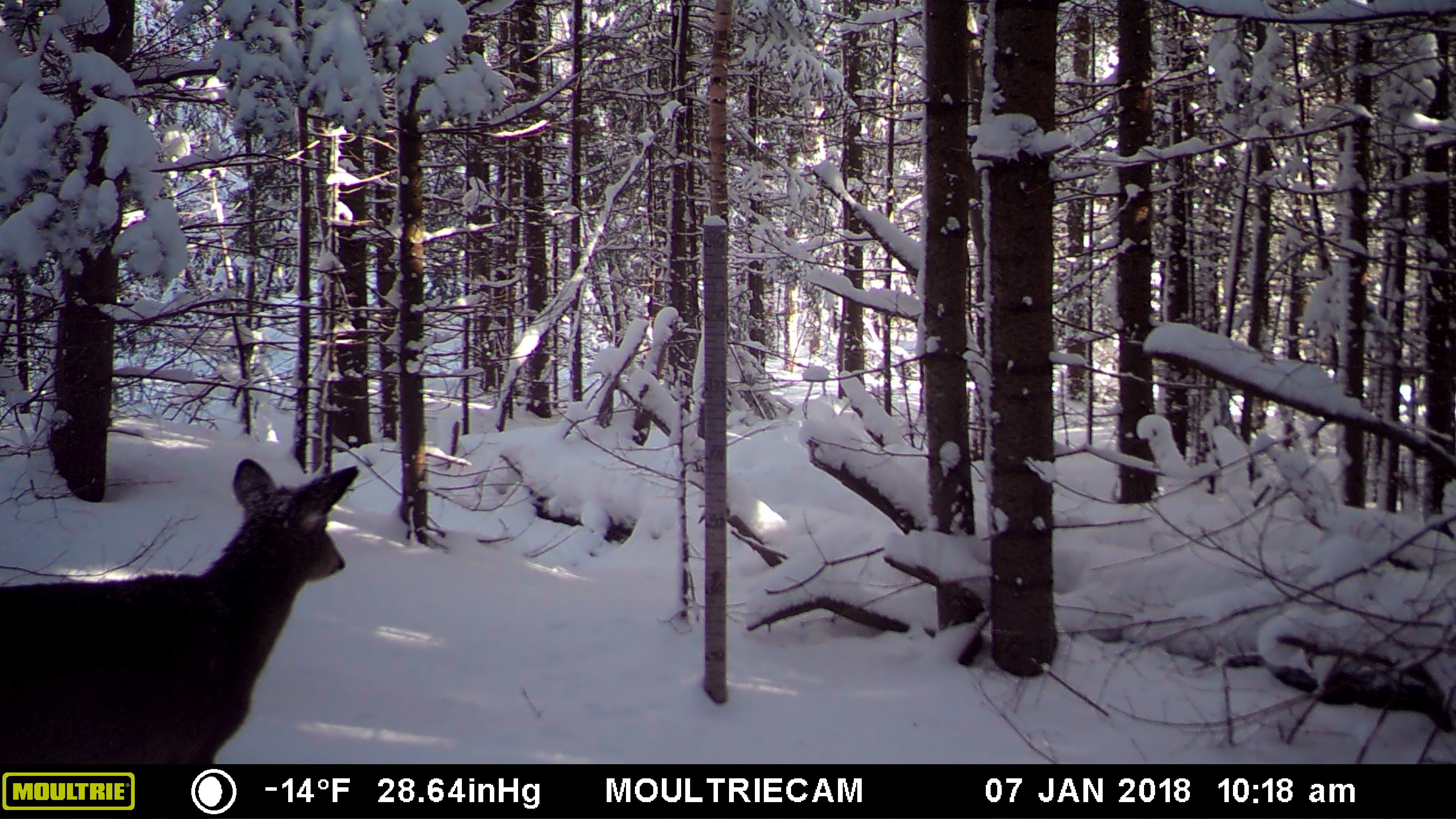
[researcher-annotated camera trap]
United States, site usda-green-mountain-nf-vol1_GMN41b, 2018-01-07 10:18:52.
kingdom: Animalia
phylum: Chordata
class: Mammalia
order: Artiodactyla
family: Cervidae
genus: Odocoileus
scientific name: Odocoileus virginianus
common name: white-tailed deer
White-tailed deer (Odocoileus virginianus).